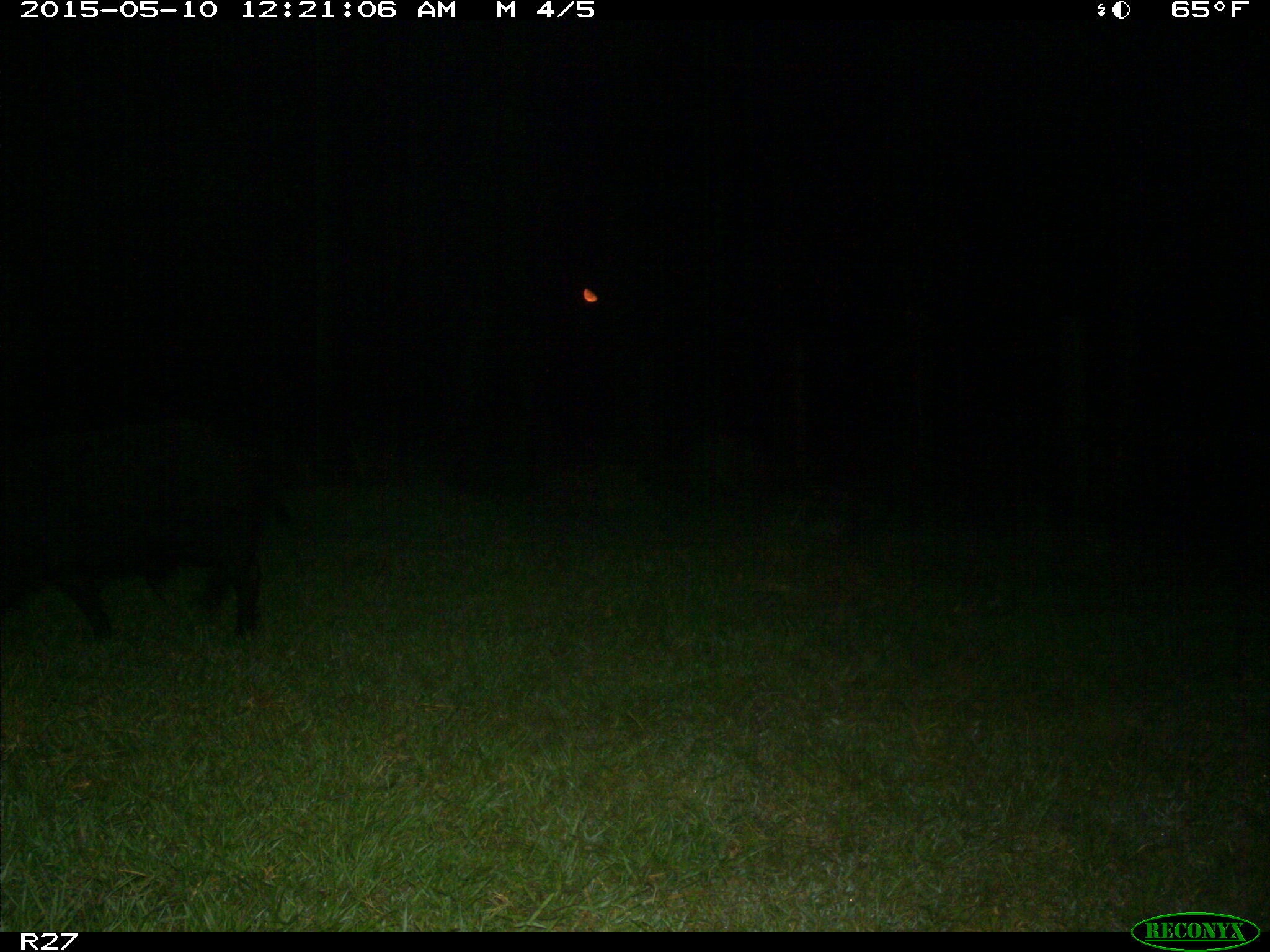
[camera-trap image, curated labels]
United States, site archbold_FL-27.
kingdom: Animalia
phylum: Chordata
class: Mammalia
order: Artiodactyla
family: Suidae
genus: Sus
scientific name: Sus scrofa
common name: wild boar